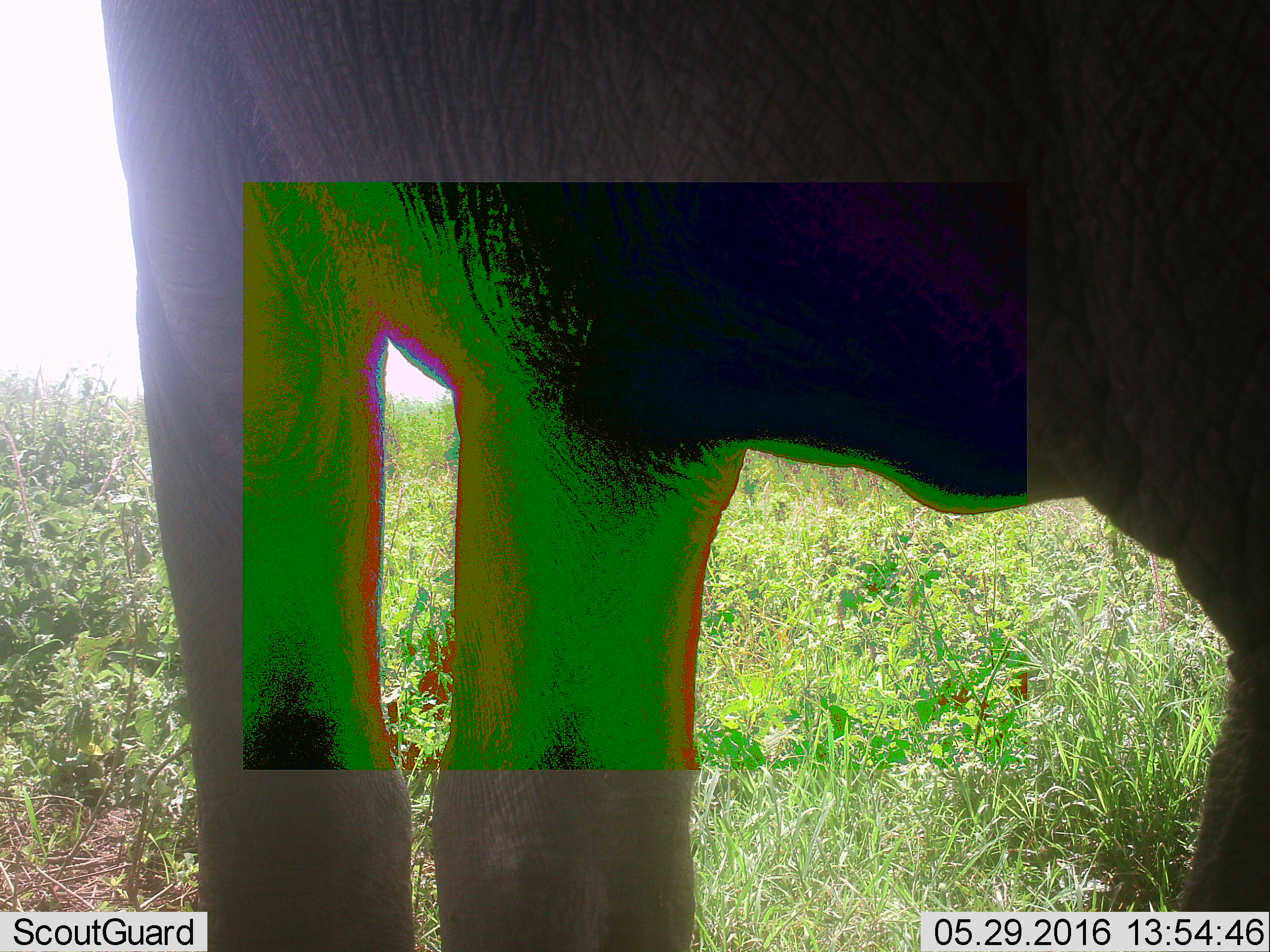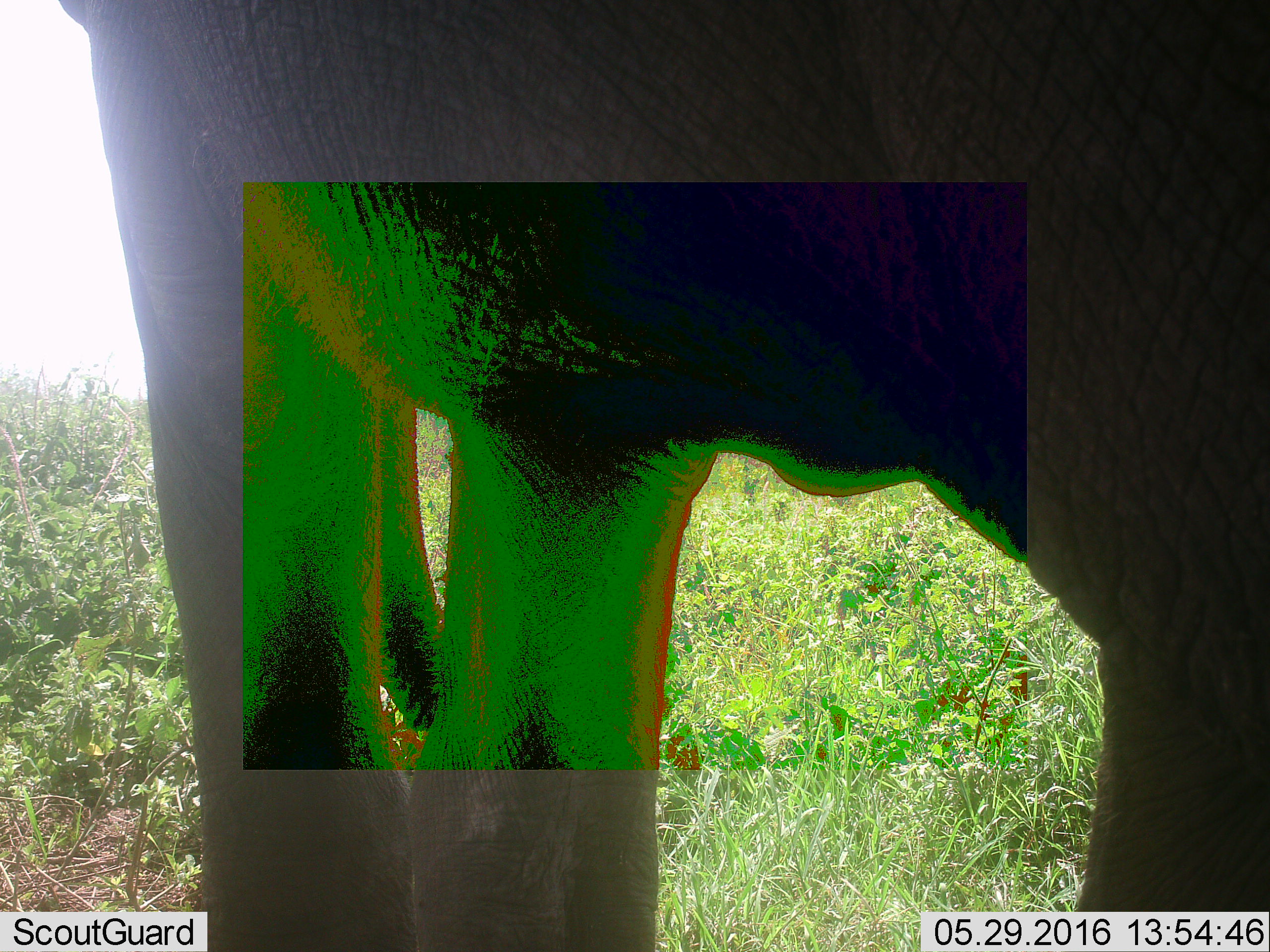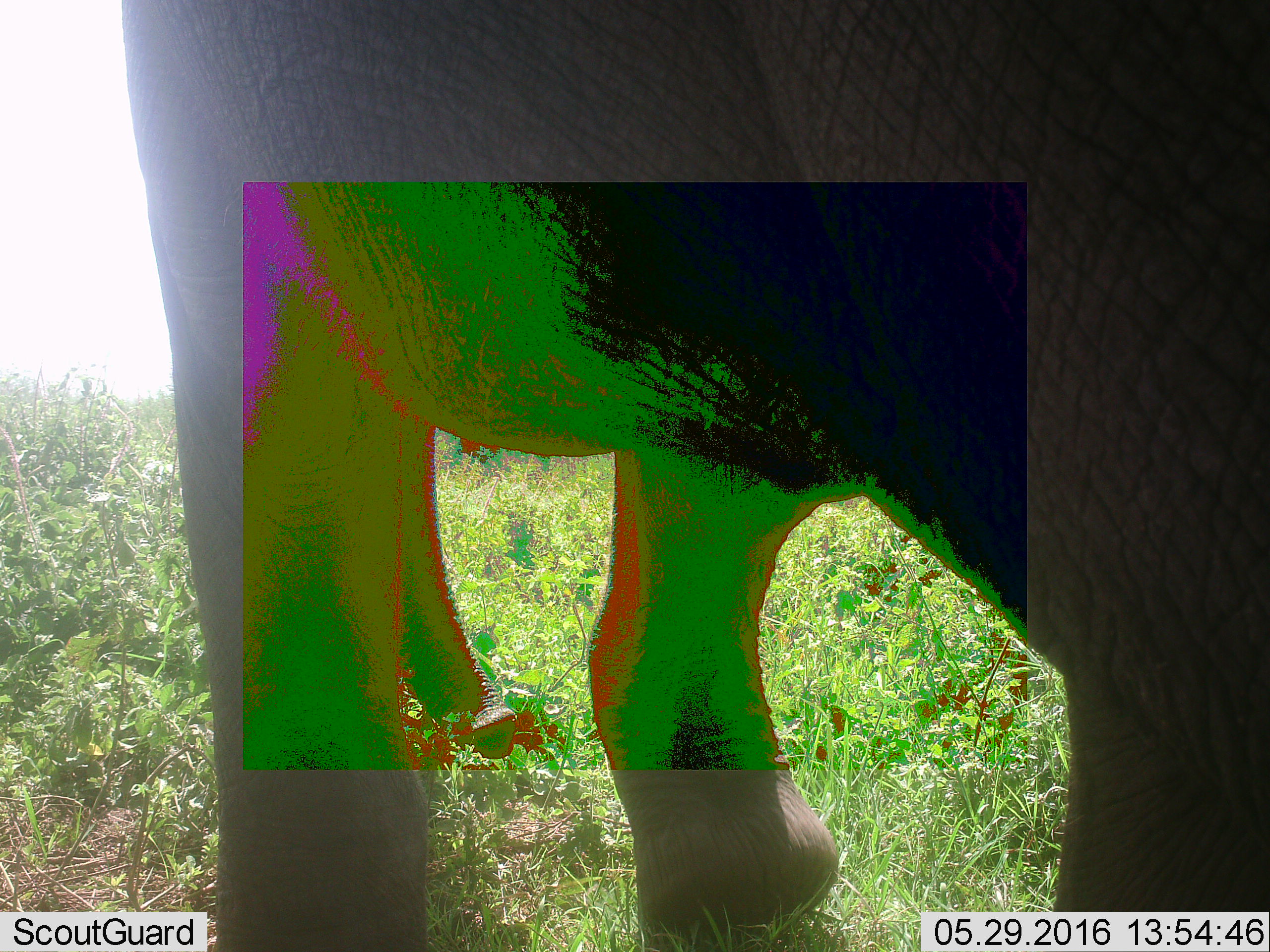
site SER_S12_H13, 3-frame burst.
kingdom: Animalia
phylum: Chordata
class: Mammalia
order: Proboscidea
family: Elephantidae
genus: Loxodonta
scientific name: Loxodonta africana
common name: african bush elephant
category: elephant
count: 1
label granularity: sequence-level